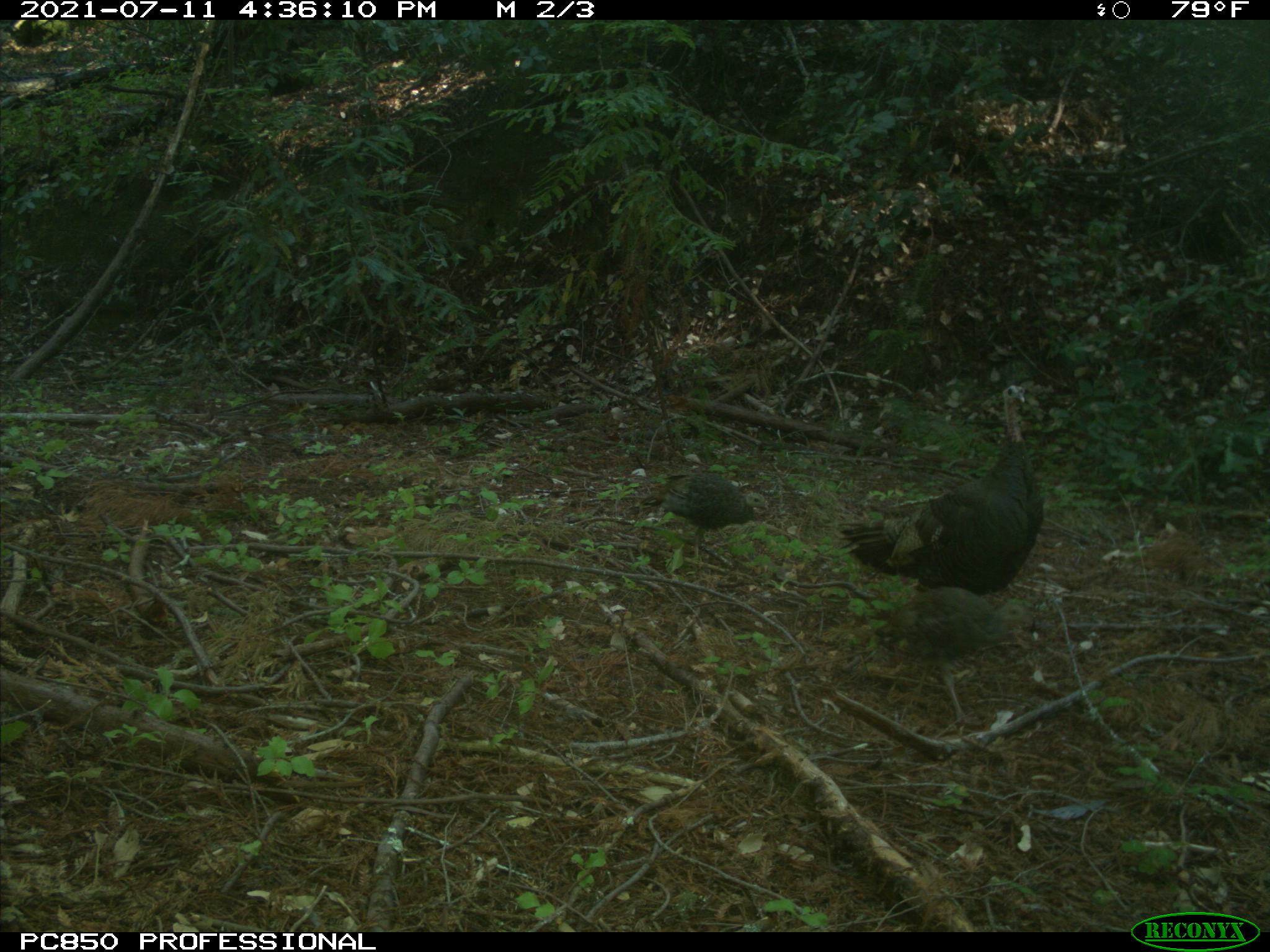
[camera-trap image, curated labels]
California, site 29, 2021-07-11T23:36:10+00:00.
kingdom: Animalia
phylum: Chordata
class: Aves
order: Galliformes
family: Phasianidae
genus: Meleagris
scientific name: Meleagris gallopavo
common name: turkey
Turkey (Meleagris gallopavo).